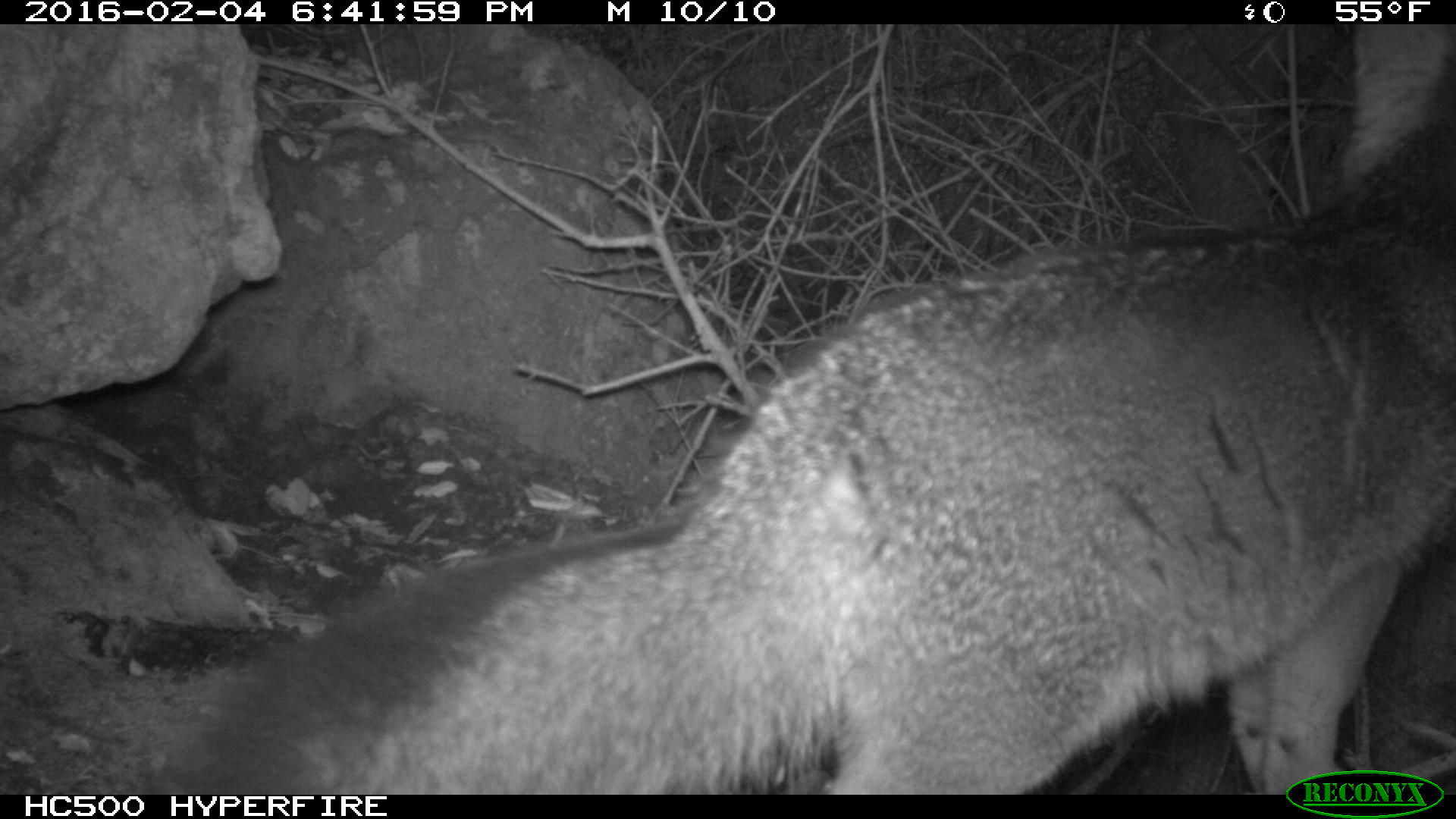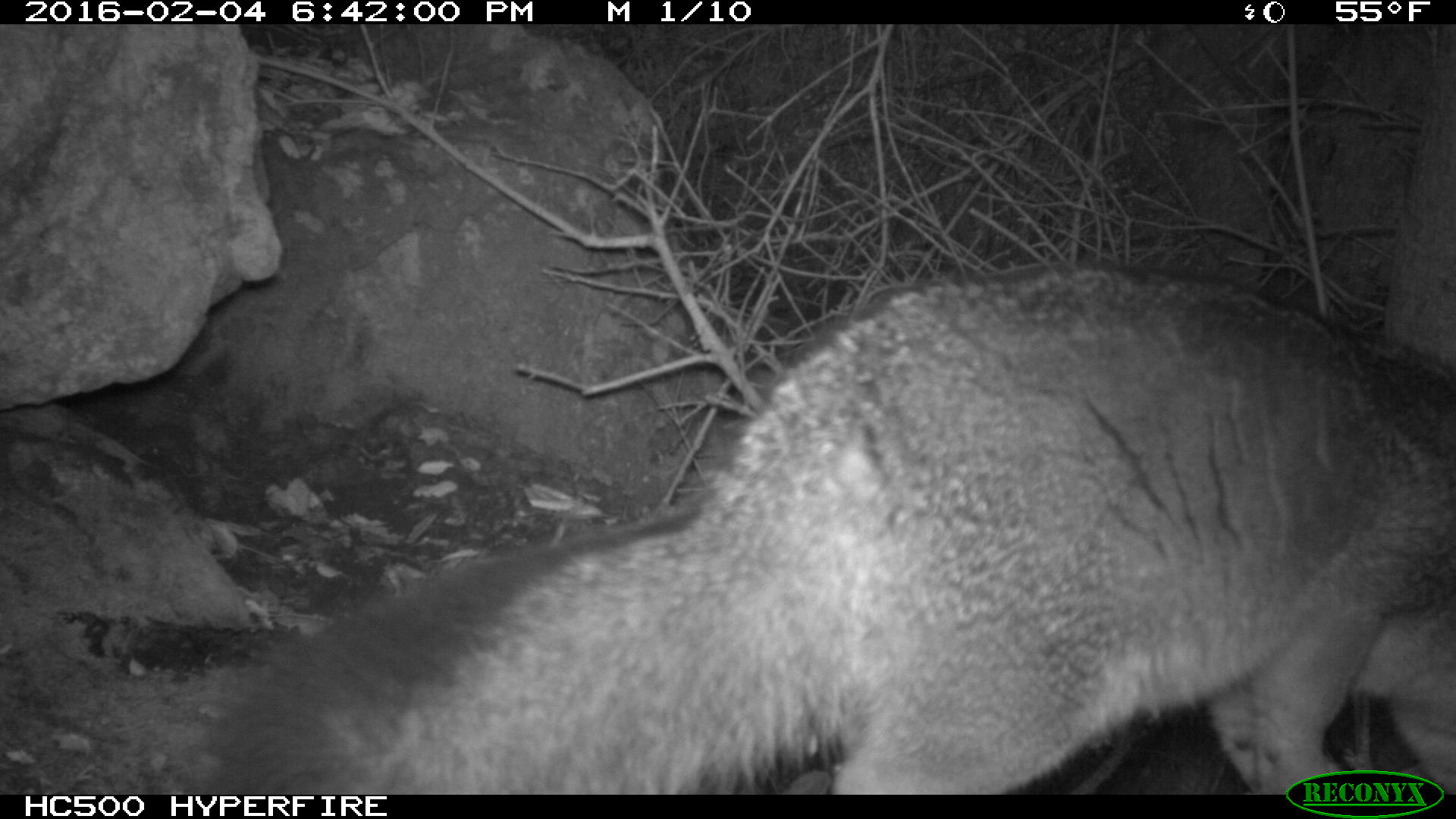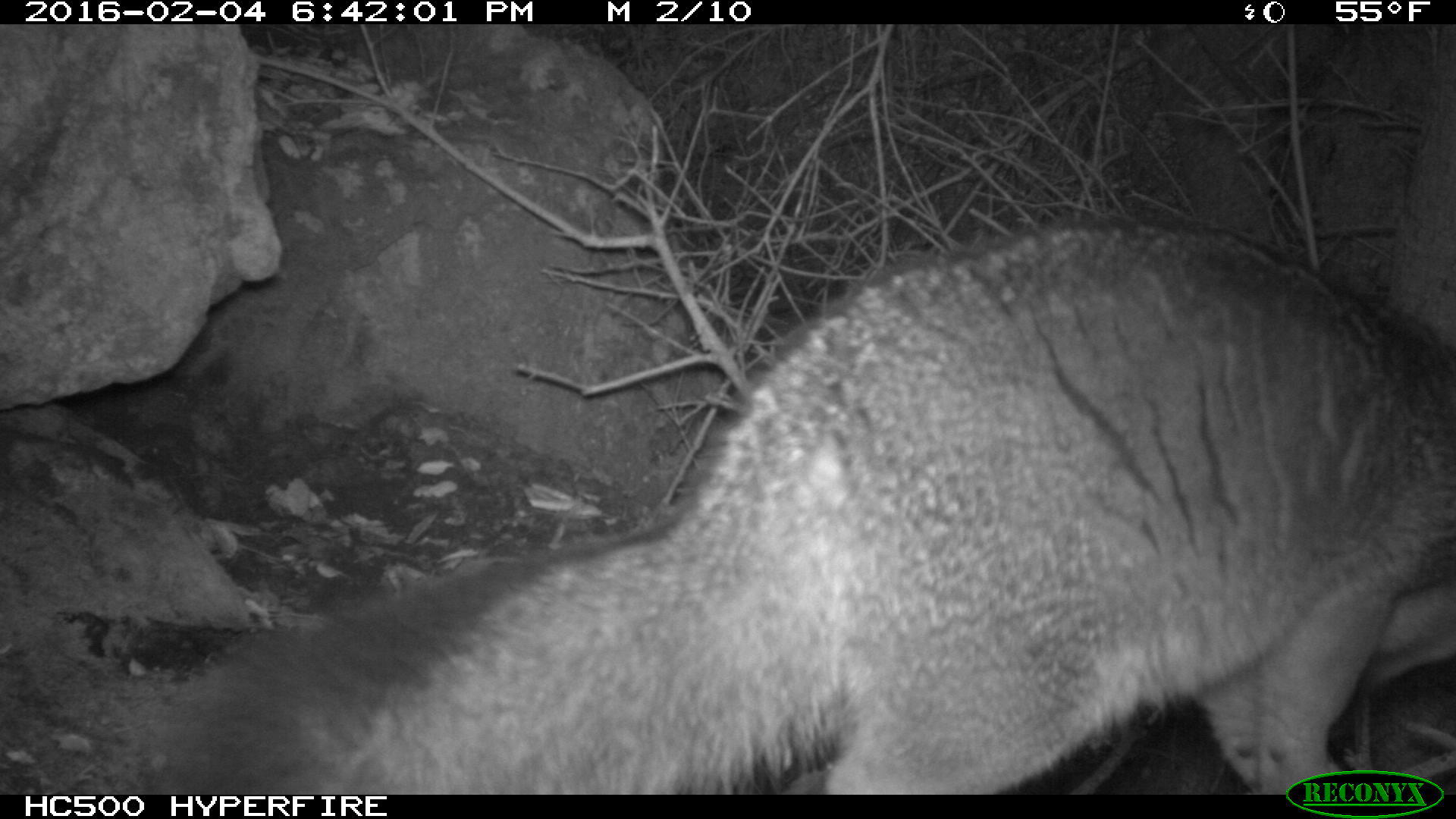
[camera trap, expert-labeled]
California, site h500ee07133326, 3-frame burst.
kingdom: Animalia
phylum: Chordata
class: Mammalia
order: Carnivora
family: Canidae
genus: Urocyon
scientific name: Urocyon littoralis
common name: island fox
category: fox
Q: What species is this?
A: Fox (island fox) (Urocyon littoralis).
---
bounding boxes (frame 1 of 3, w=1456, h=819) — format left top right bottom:
fox: 159 24 1455 795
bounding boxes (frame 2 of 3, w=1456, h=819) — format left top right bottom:
fox: 184 256 1455 795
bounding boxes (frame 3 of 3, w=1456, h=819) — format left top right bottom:
fox: 159 221 1455 795